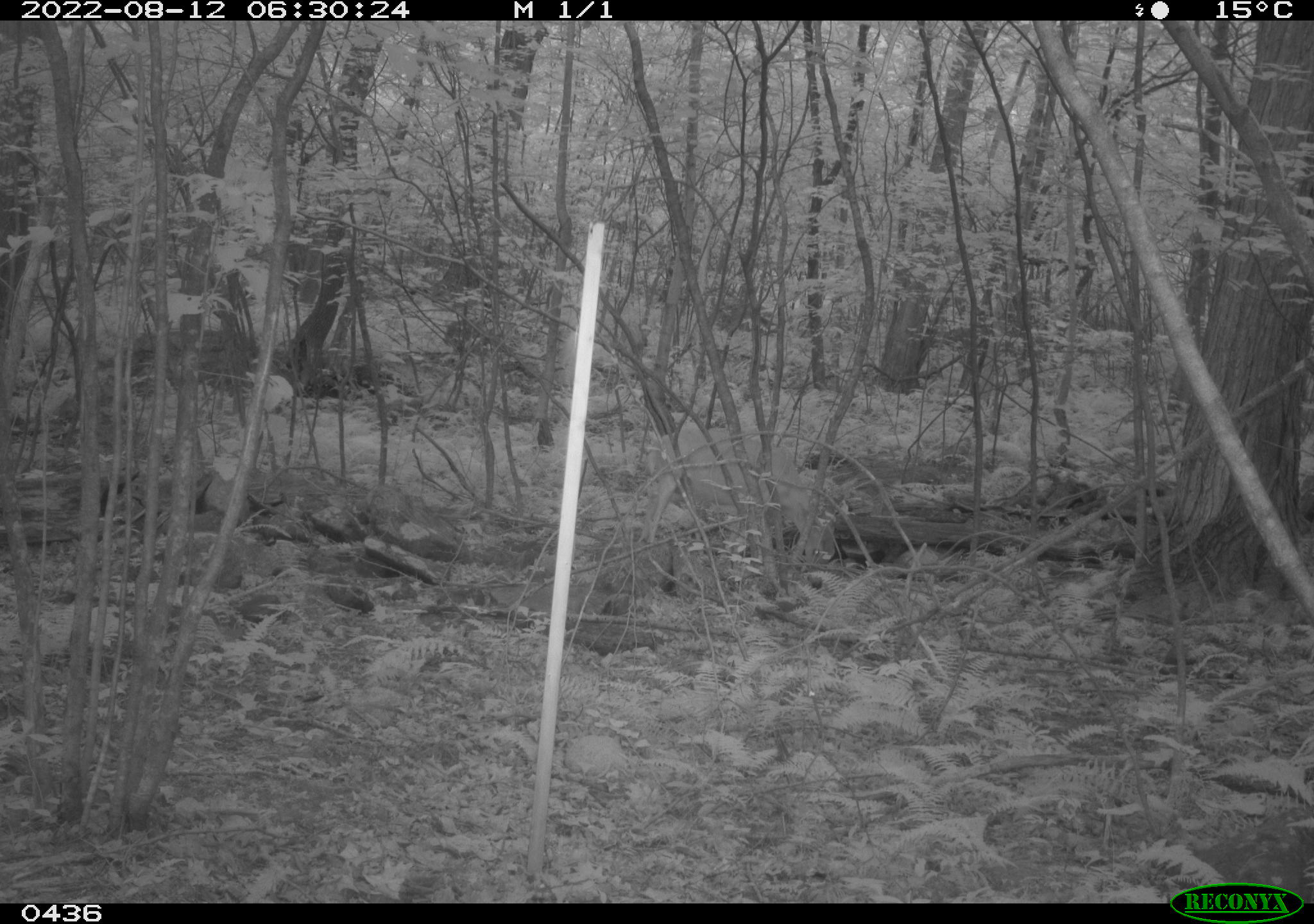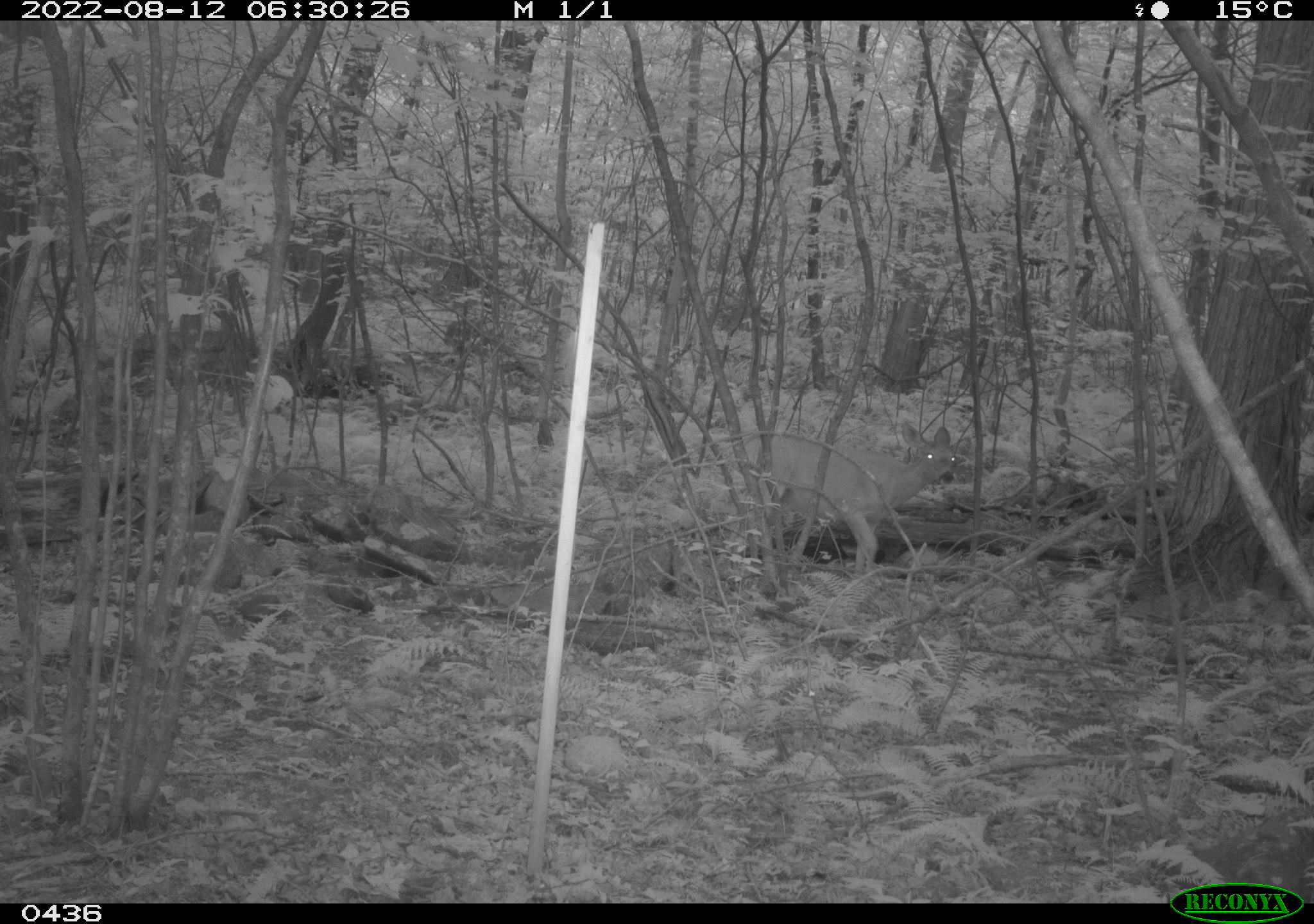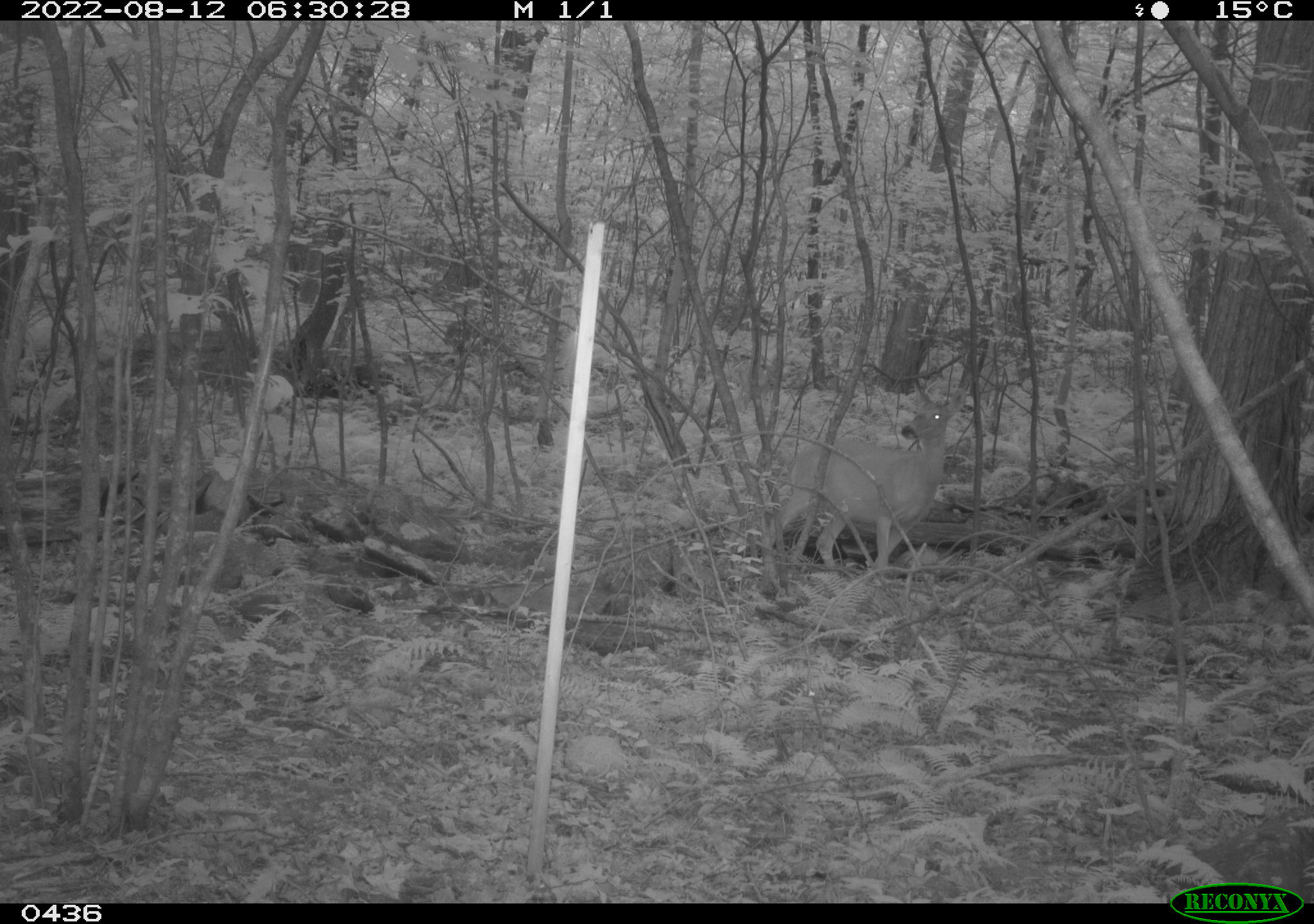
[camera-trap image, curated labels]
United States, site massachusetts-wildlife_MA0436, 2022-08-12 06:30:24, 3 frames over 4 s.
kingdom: Animalia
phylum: Chordata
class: Mammalia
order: Artiodactyla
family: Cervidae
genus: Odocoileus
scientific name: Odocoileus virginianus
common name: white-tailed deer